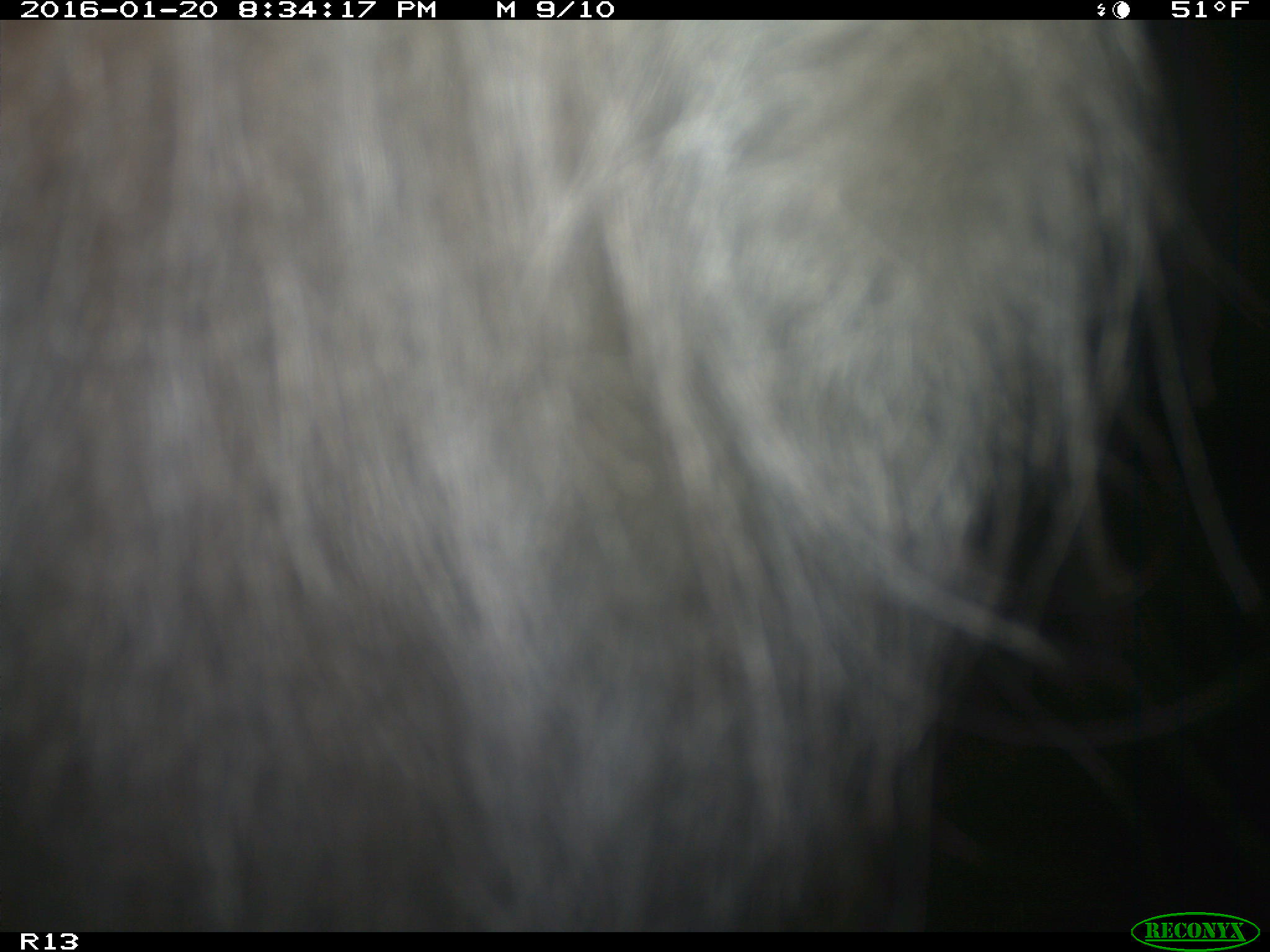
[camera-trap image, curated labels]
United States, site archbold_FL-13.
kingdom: Animalia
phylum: Chordata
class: Mammalia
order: Artiodactyla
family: Bovidae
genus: Bos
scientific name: Bos taurus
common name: domestic cow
Bos taurus (domestic cow).